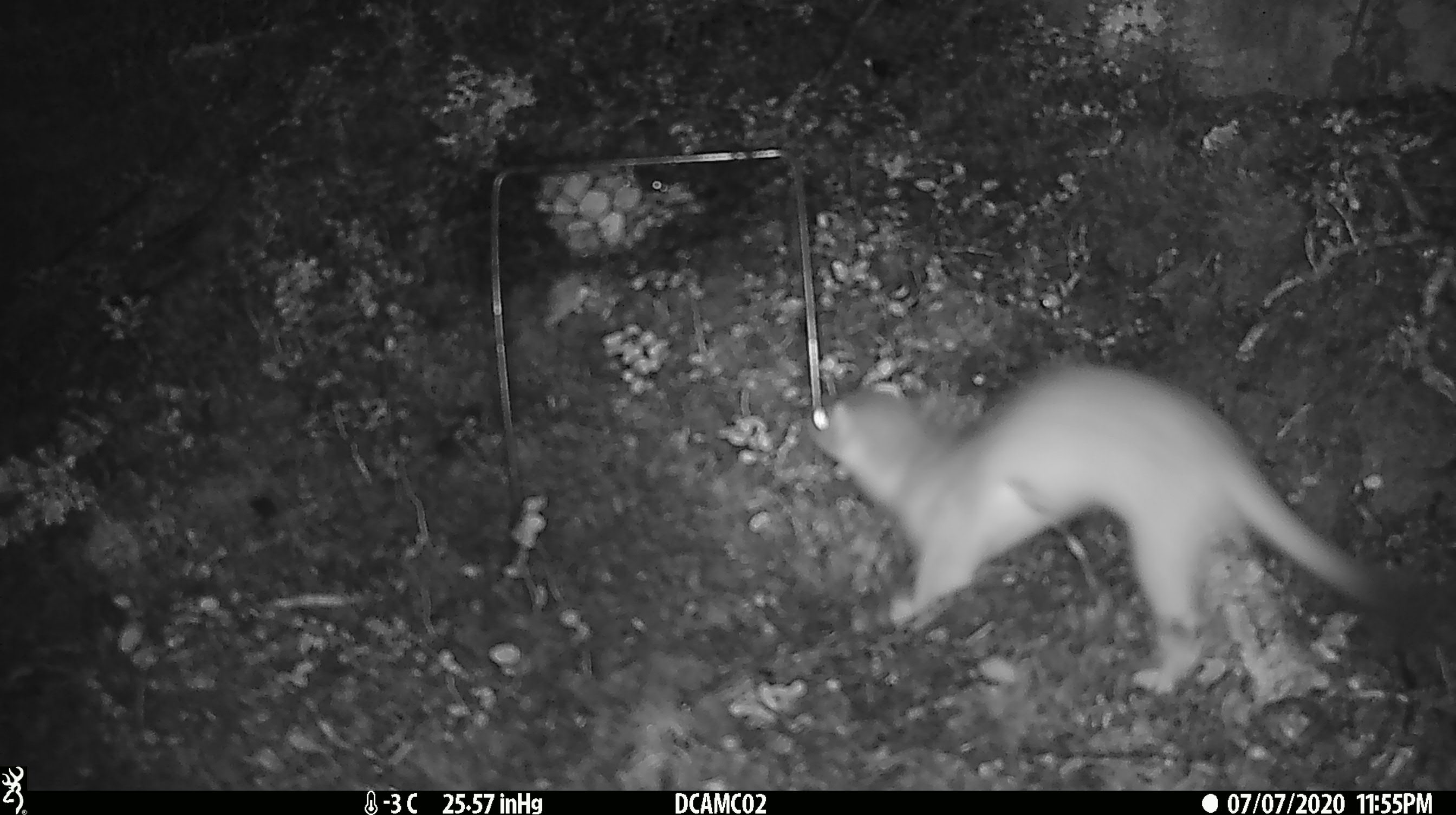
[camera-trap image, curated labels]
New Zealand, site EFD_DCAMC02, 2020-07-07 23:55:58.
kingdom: Animalia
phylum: Chordata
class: Mammalia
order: Carnivora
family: Mustelidae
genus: Mustela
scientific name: Mustela erminea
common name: stoat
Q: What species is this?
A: Stoat (Mustela erminea).